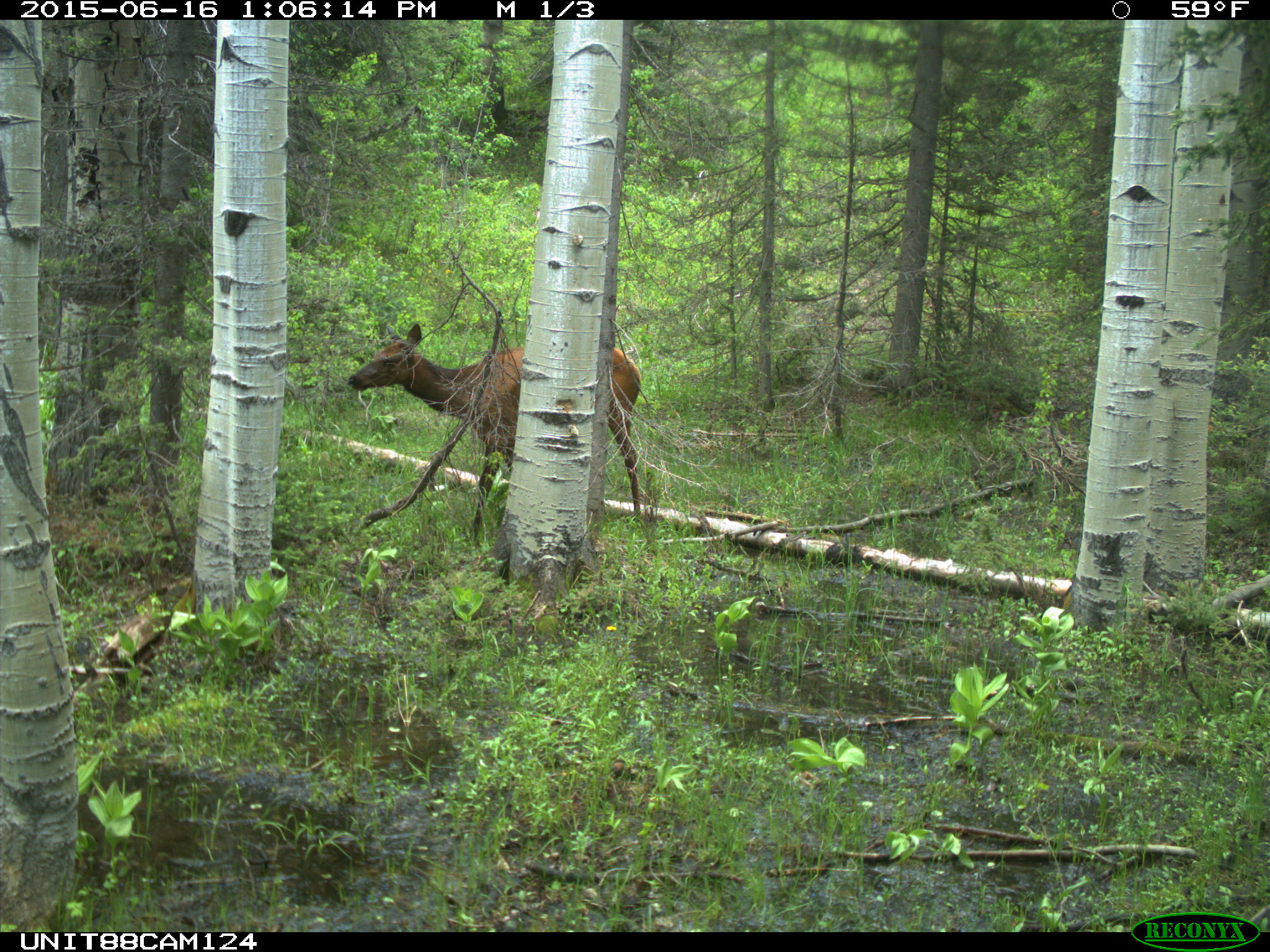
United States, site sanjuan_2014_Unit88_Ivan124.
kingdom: Animalia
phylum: Chordata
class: Mammalia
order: Artiodactyla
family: Cervidae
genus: Cervus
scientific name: Cervus elaphus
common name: red deer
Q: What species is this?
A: Cervus elaphus (red deer).